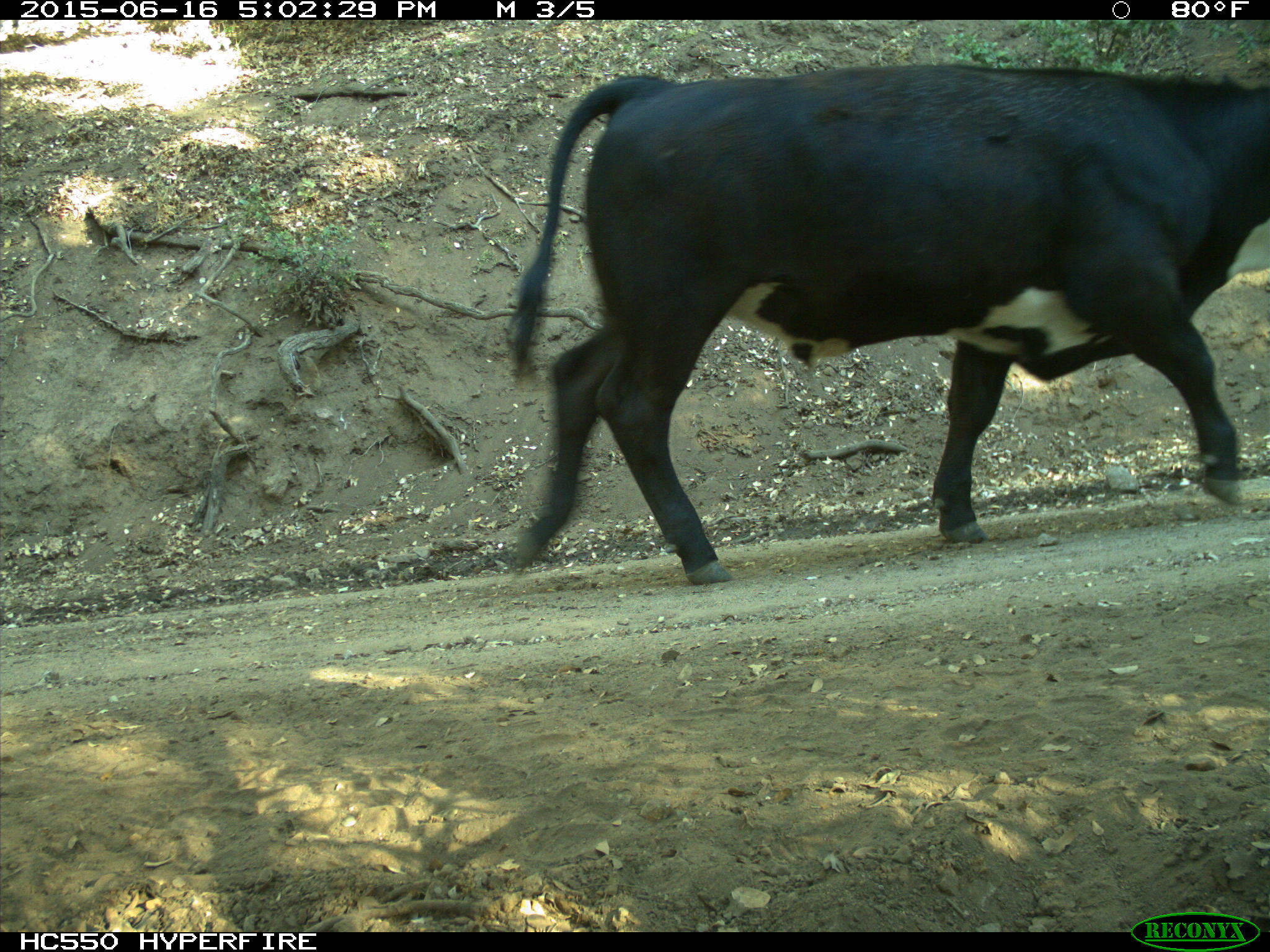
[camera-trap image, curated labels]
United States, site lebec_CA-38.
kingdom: Animalia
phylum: Chordata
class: Mammalia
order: Artiodactyla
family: Bovidae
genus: Bos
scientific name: Bos taurus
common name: domestic cow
Bos taurus (domestic cow).